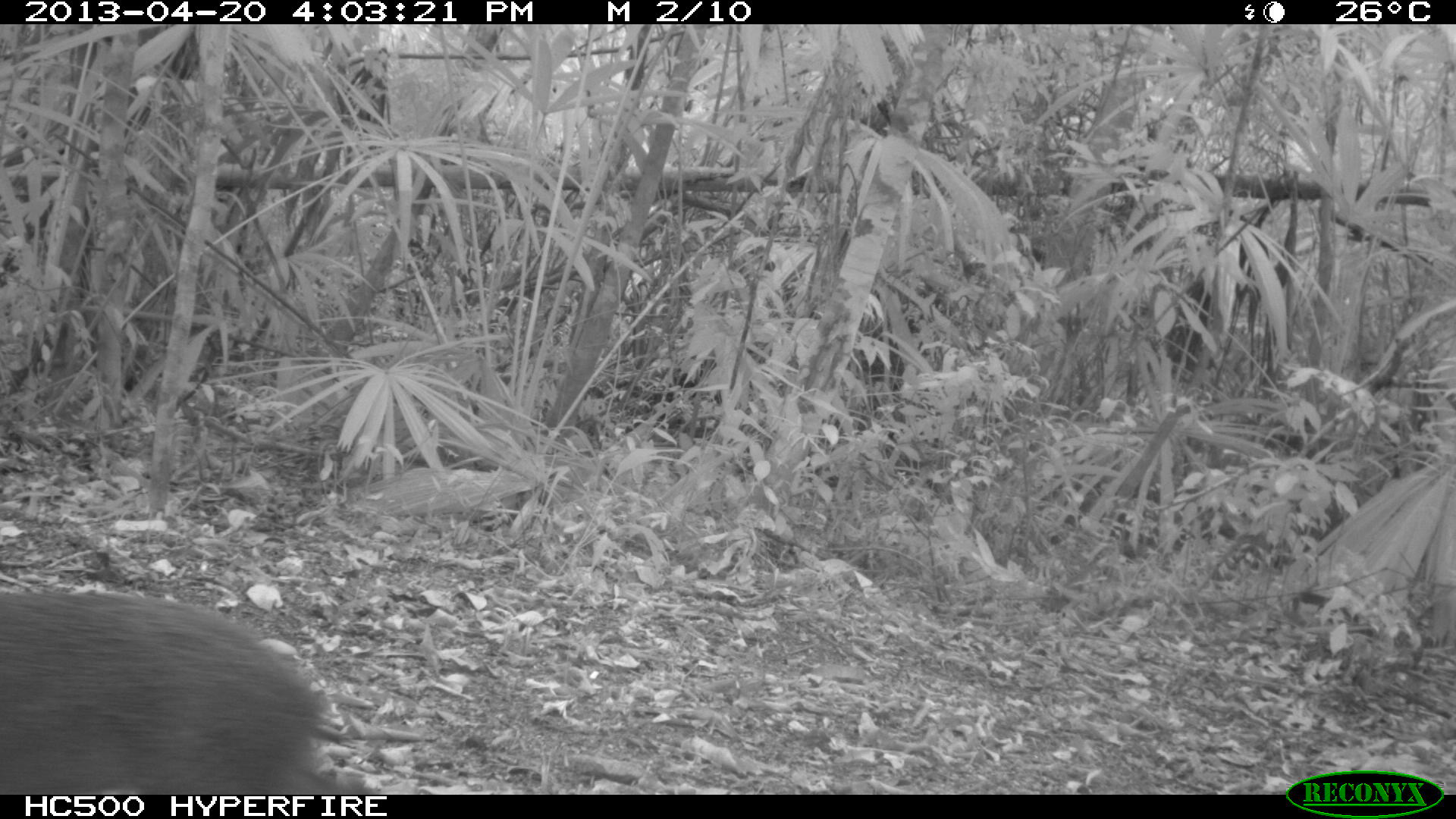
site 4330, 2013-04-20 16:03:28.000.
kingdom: Animalia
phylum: Chordata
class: Mammalia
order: Rodentia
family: Dasyproctidae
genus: Dasyprocta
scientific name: Dasyprocta punctata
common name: central american agouti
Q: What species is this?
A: Dasyprocta punctata (central american agouti).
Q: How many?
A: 1.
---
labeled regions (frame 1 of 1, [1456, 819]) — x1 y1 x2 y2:
dasyprocta punctata: 0 588 381 794